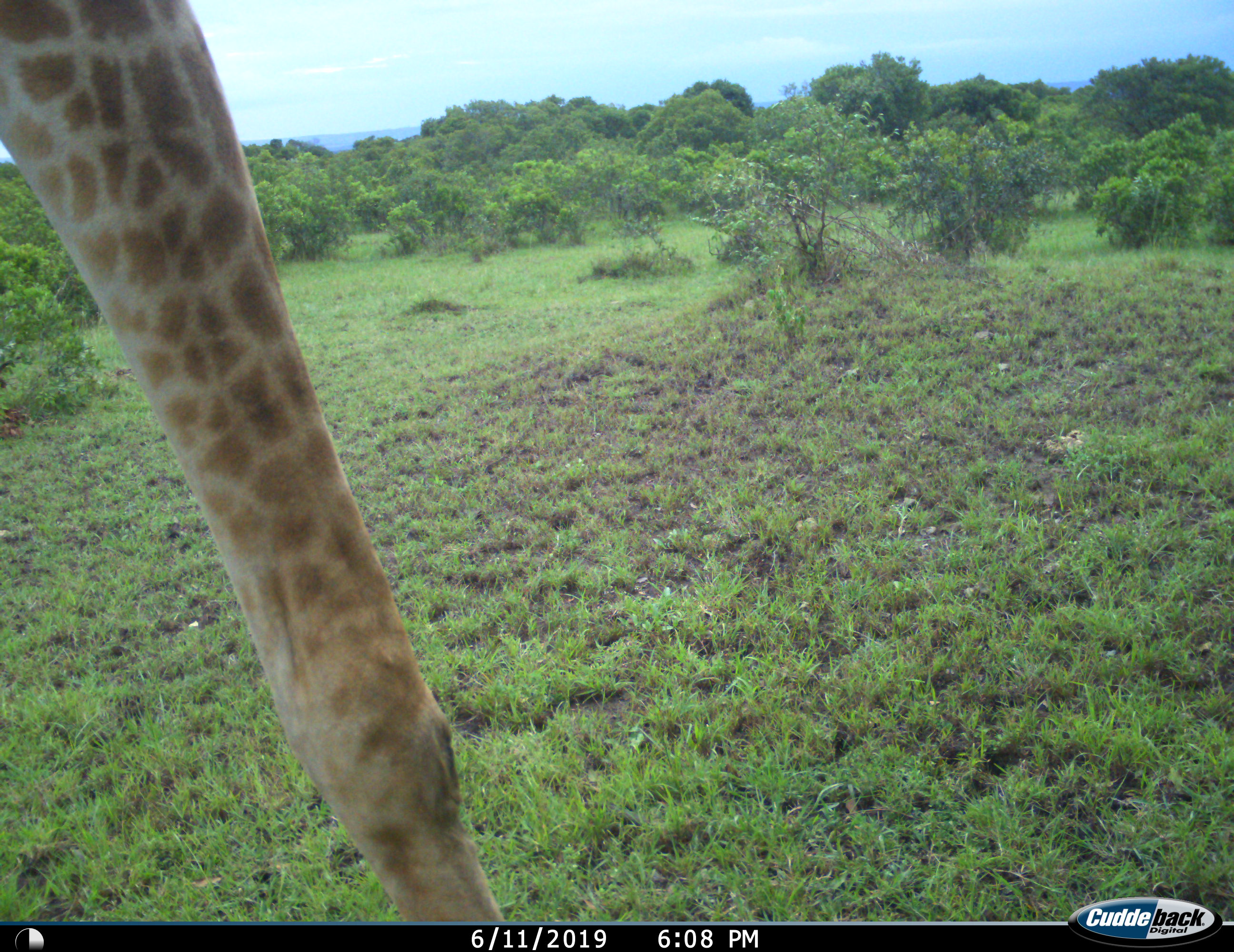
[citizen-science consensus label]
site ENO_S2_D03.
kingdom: Animalia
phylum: Chordata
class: Mammalia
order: Artiodactyla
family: Giraffidae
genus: Giraffa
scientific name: Giraffa camelopardalis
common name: giraffe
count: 1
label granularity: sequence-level